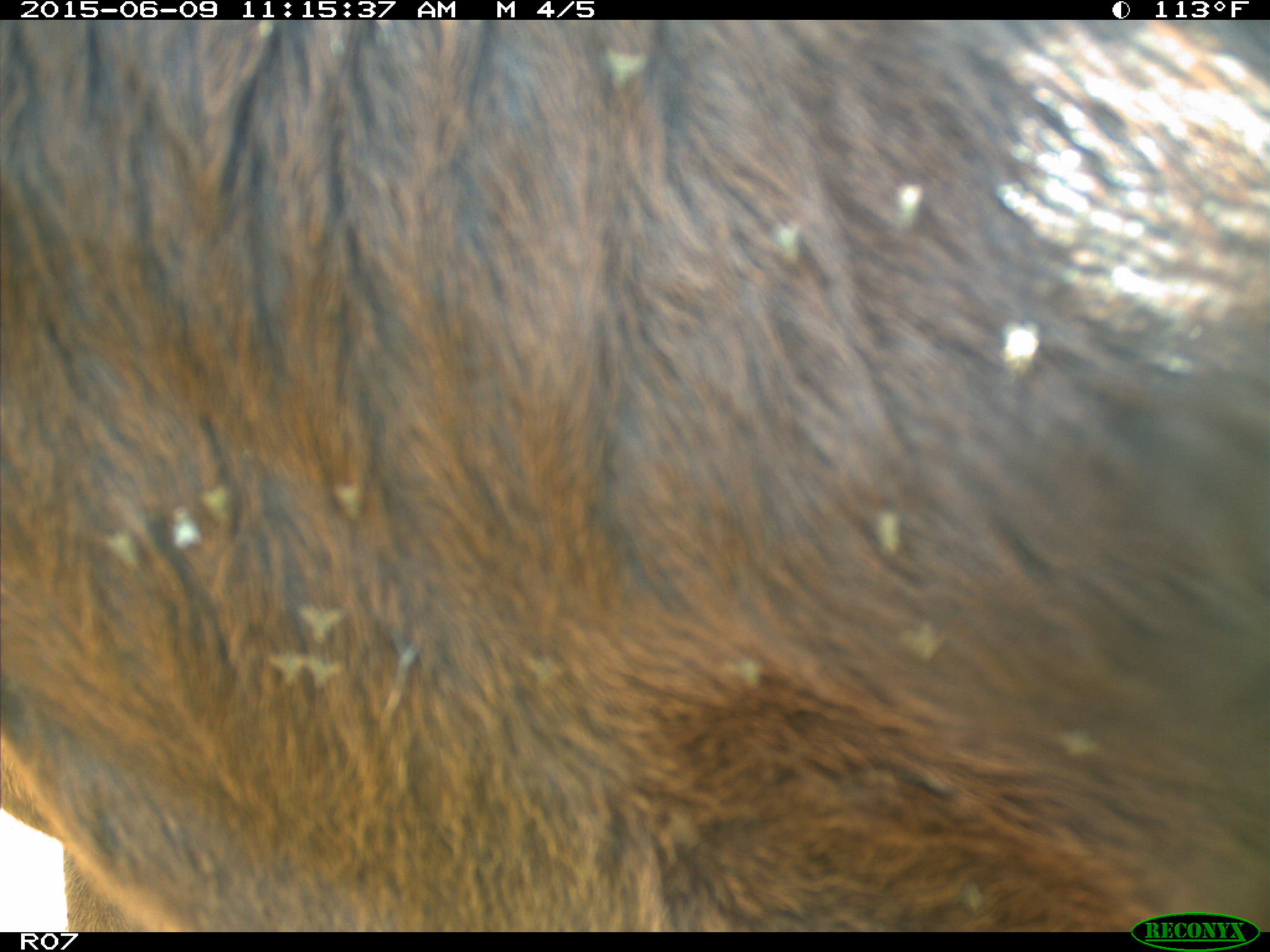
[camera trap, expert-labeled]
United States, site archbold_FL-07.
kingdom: Animalia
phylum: Chordata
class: Mammalia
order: Artiodactyla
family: Bovidae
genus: Bos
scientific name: Bos taurus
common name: domestic cow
Bos taurus (domestic cow).